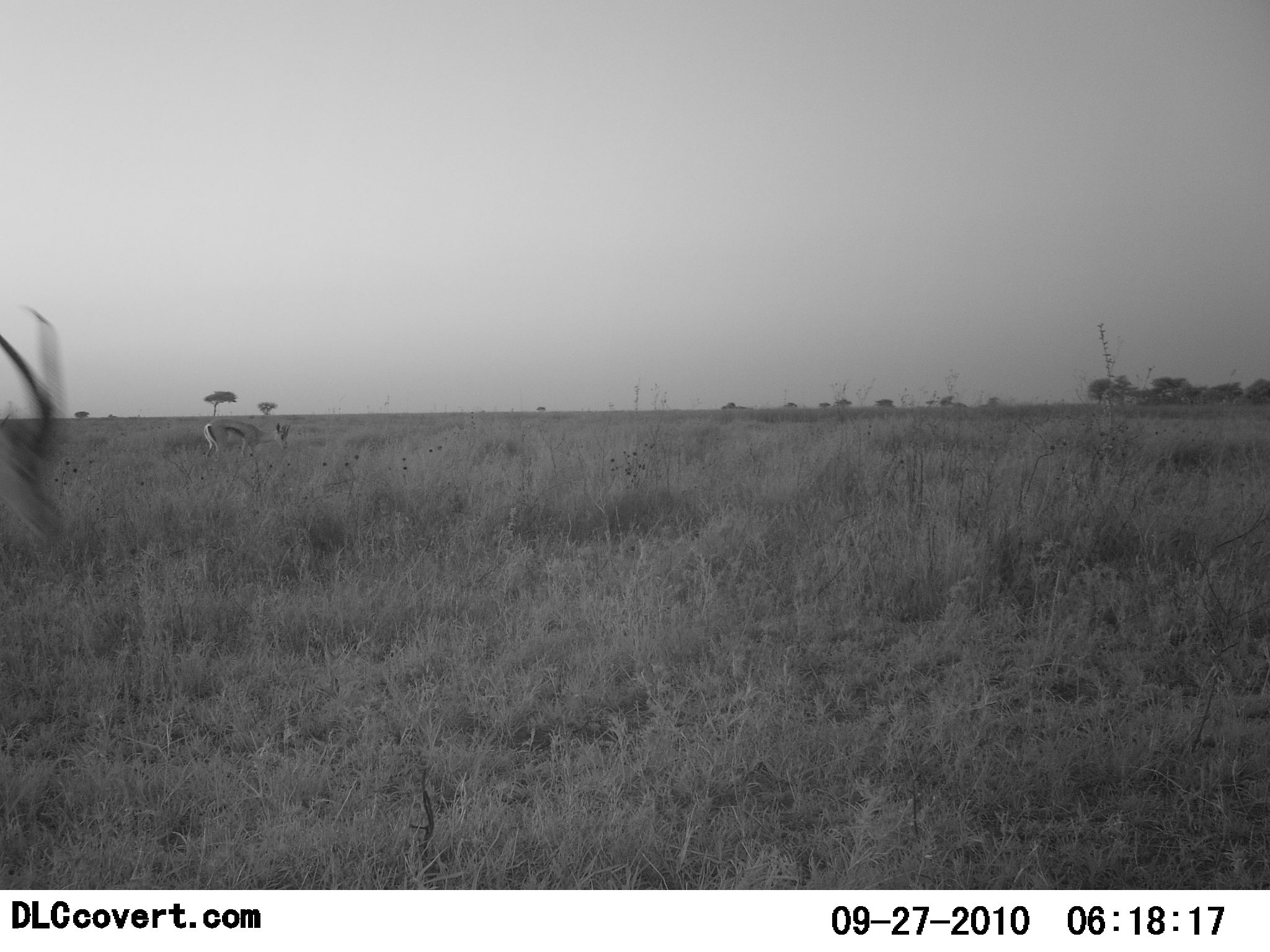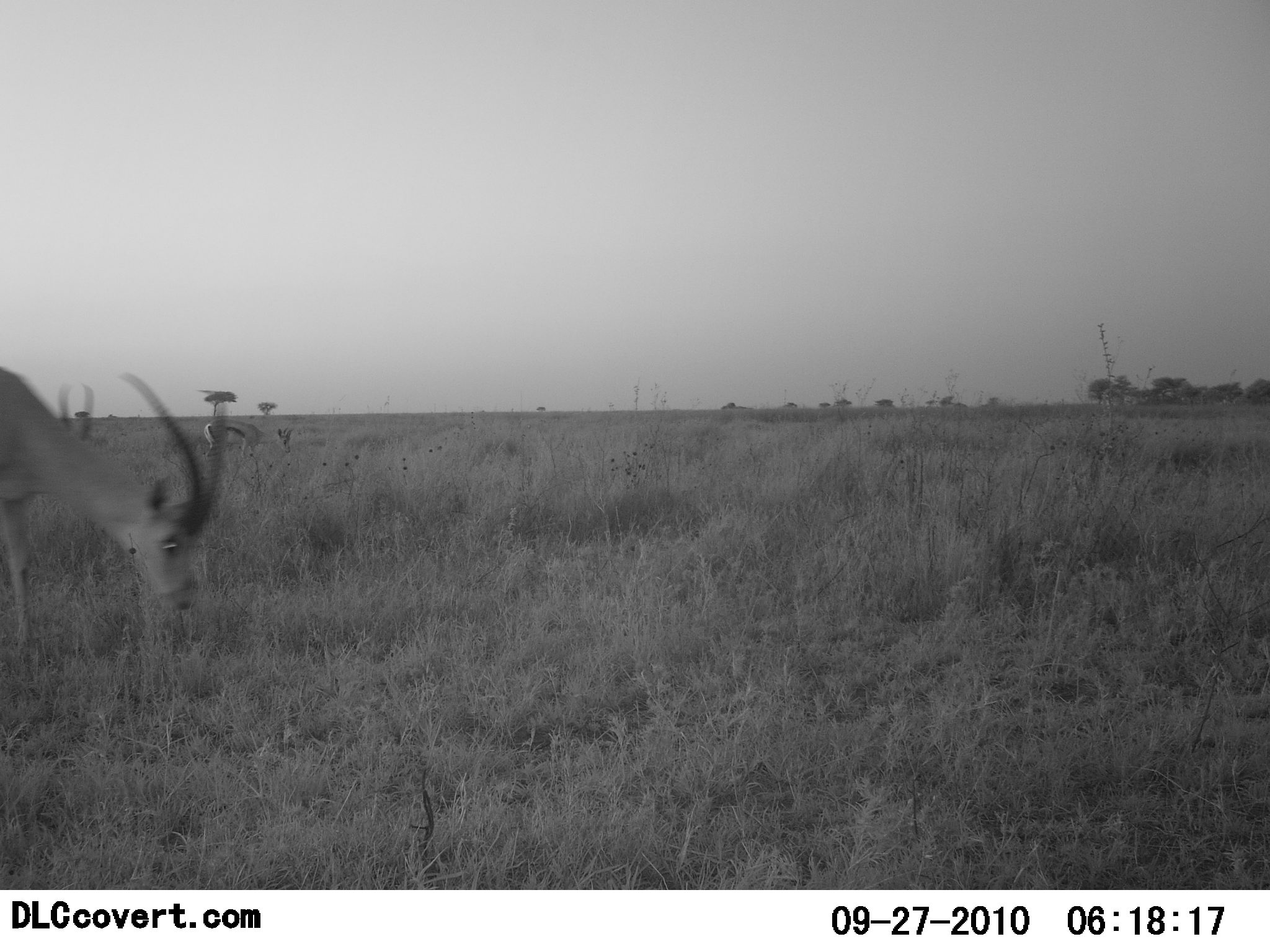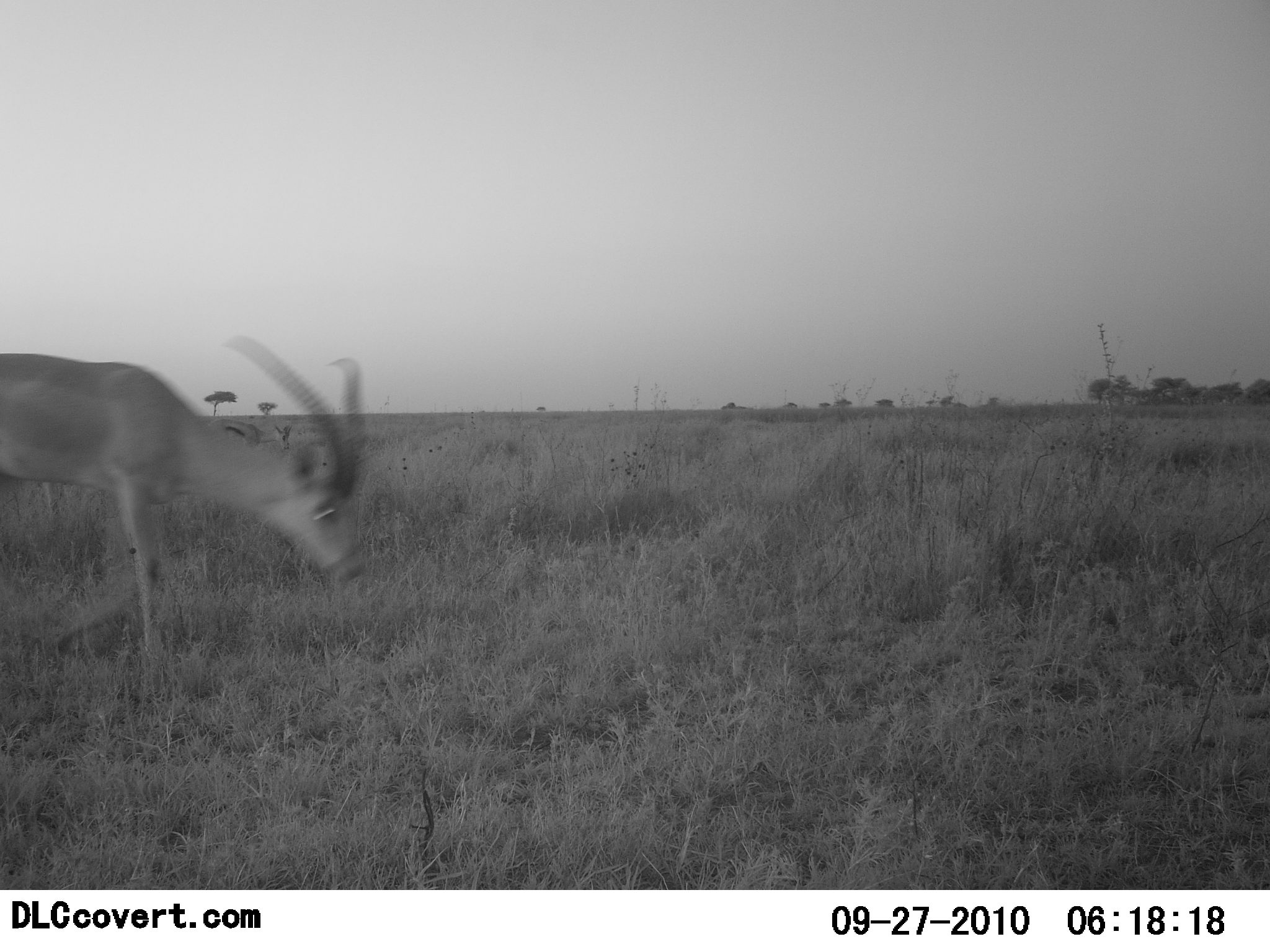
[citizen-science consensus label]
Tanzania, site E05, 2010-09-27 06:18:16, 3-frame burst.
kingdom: Animalia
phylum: Chordata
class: Mammalia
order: Artiodactyla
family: Bovidae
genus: Nanger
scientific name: Nanger granti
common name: grant's gazelle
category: gazellegrants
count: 1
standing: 17%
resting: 0%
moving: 67%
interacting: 0%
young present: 0%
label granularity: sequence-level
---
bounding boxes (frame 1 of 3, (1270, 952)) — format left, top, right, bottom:
animal: 0, 306, 70, 545; 203, 417, 292, 473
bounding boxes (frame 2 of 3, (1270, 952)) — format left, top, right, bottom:
animal: 0, 368, 228, 651; 204, 418, 294, 470; 59, 381, 95, 440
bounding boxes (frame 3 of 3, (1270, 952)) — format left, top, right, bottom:
animal: 0, 337, 368, 663; 206, 417, 293, 451